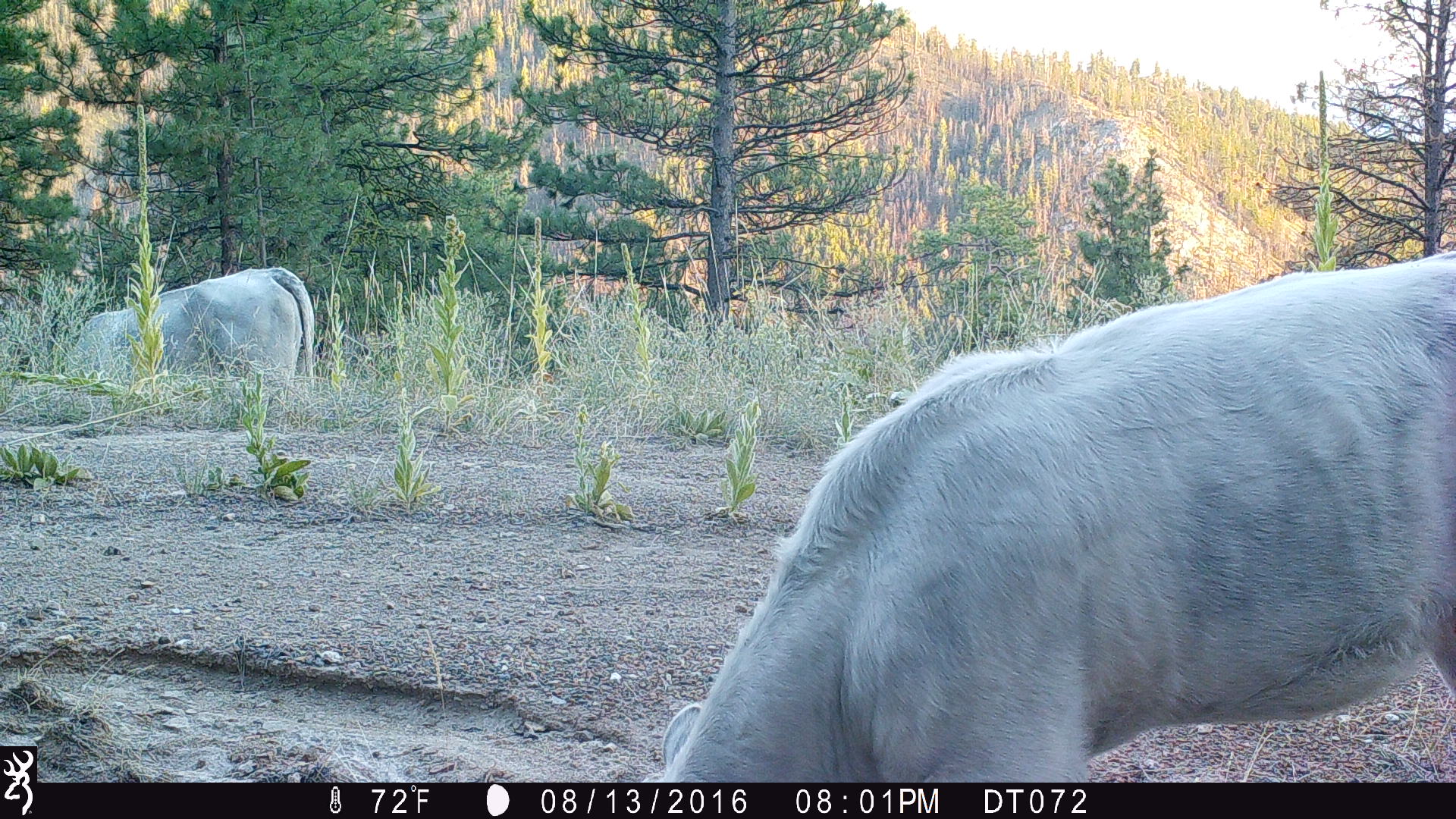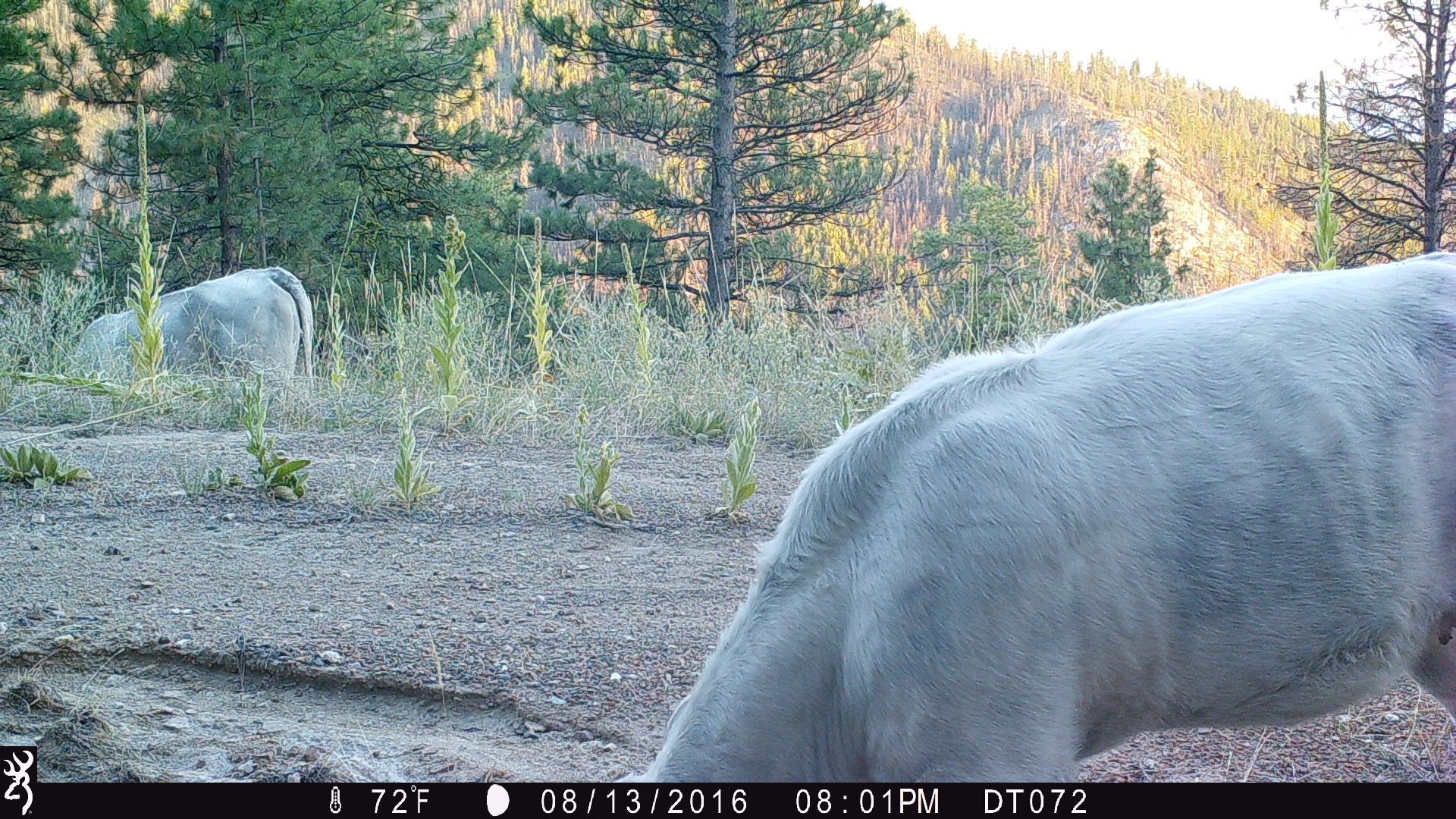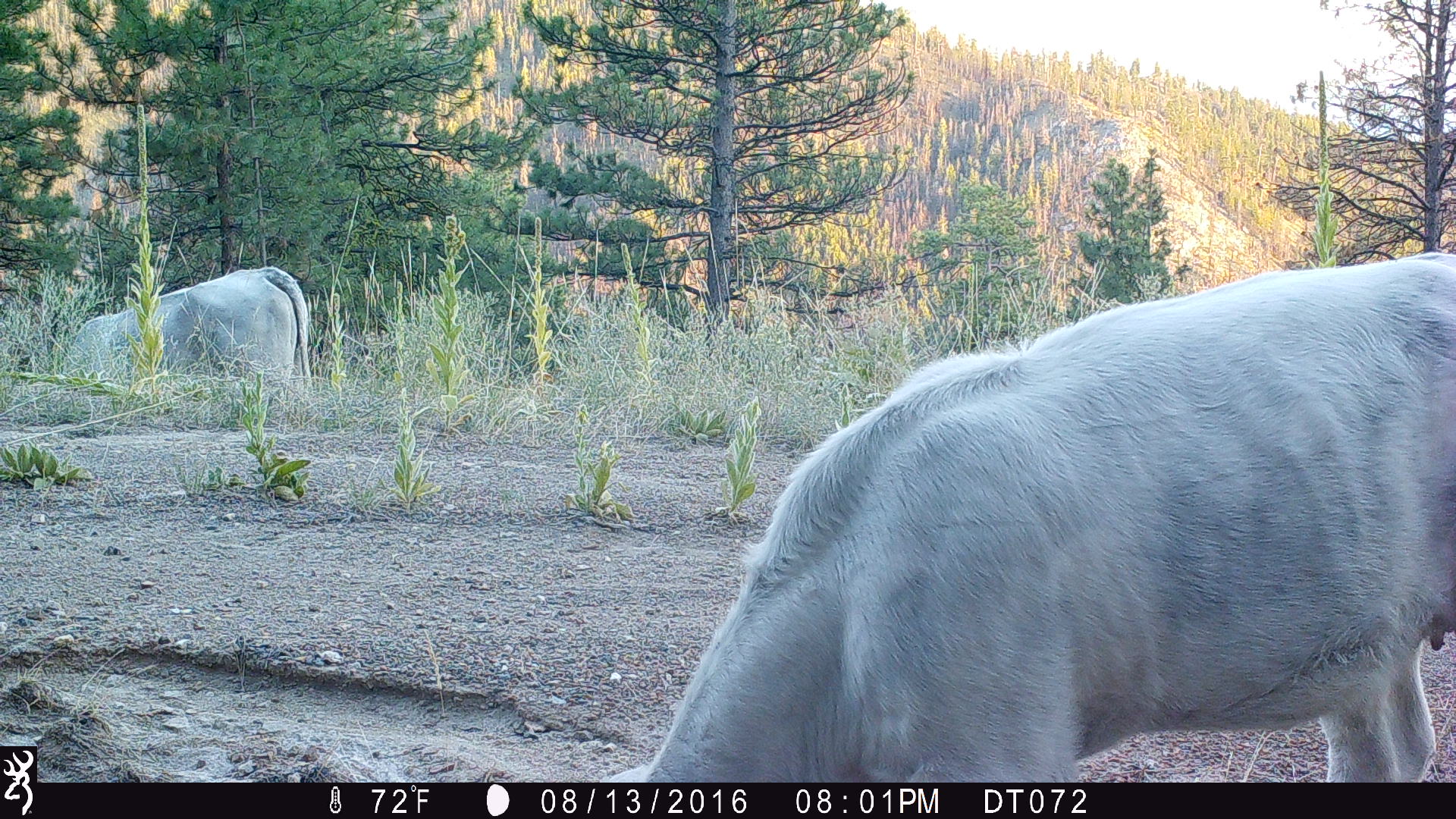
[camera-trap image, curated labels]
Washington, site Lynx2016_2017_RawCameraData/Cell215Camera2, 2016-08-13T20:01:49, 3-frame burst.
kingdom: Animalia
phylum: Chordata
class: Mammalia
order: Artiodactyla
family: Bovidae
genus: Bos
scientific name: Bos taurus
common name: domestic cattle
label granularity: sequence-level